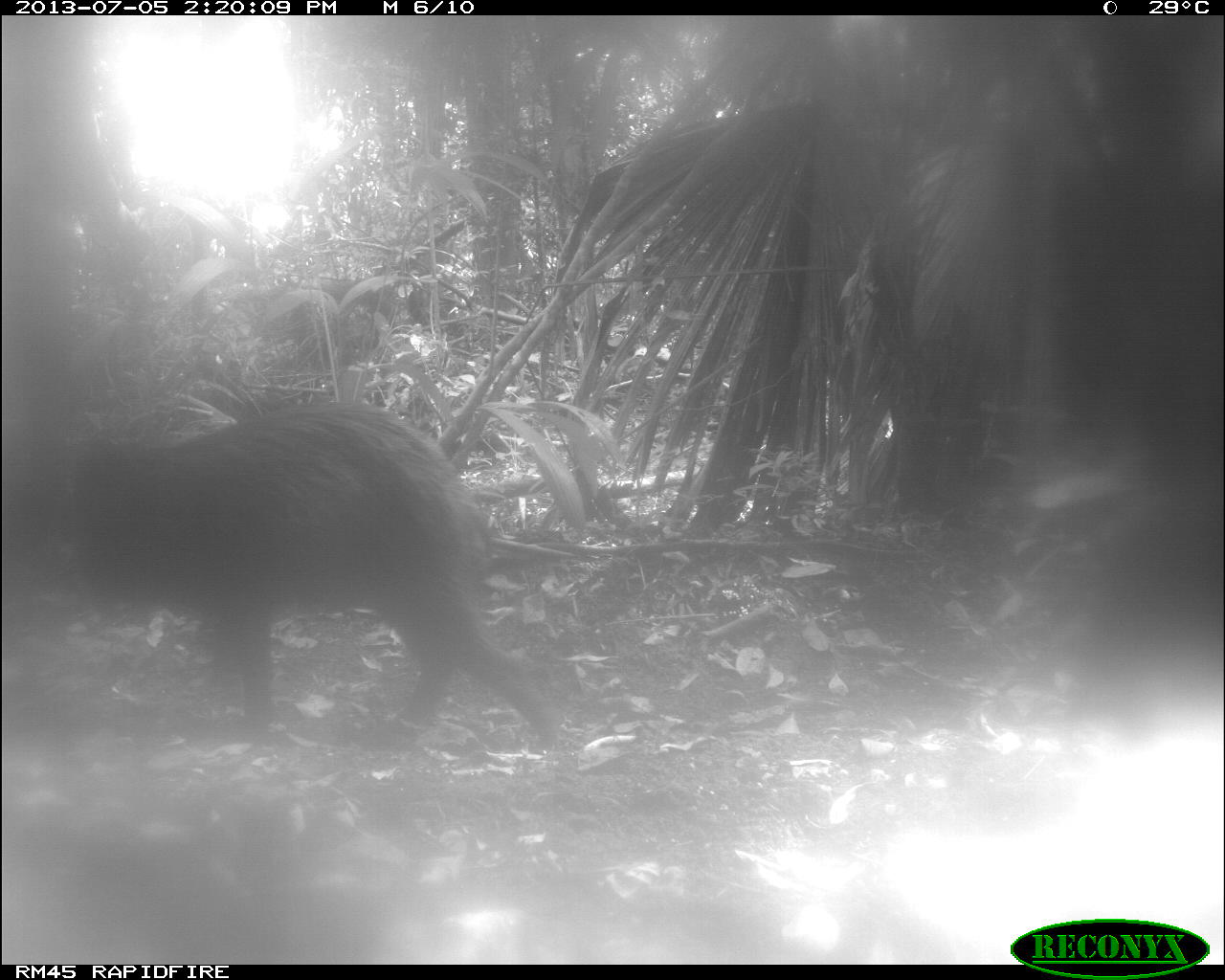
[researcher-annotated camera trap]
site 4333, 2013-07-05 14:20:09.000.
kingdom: Animalia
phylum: Chordata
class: Mammalia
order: Artiodactyla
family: Tayassuidae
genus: Tayassu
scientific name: Tayassu pecari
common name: white-lipped peccary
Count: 2.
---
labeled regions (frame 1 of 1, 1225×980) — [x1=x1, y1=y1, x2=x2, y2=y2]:
tayassu pecari: [x1=0, y1=395, x2=562, y2=750]